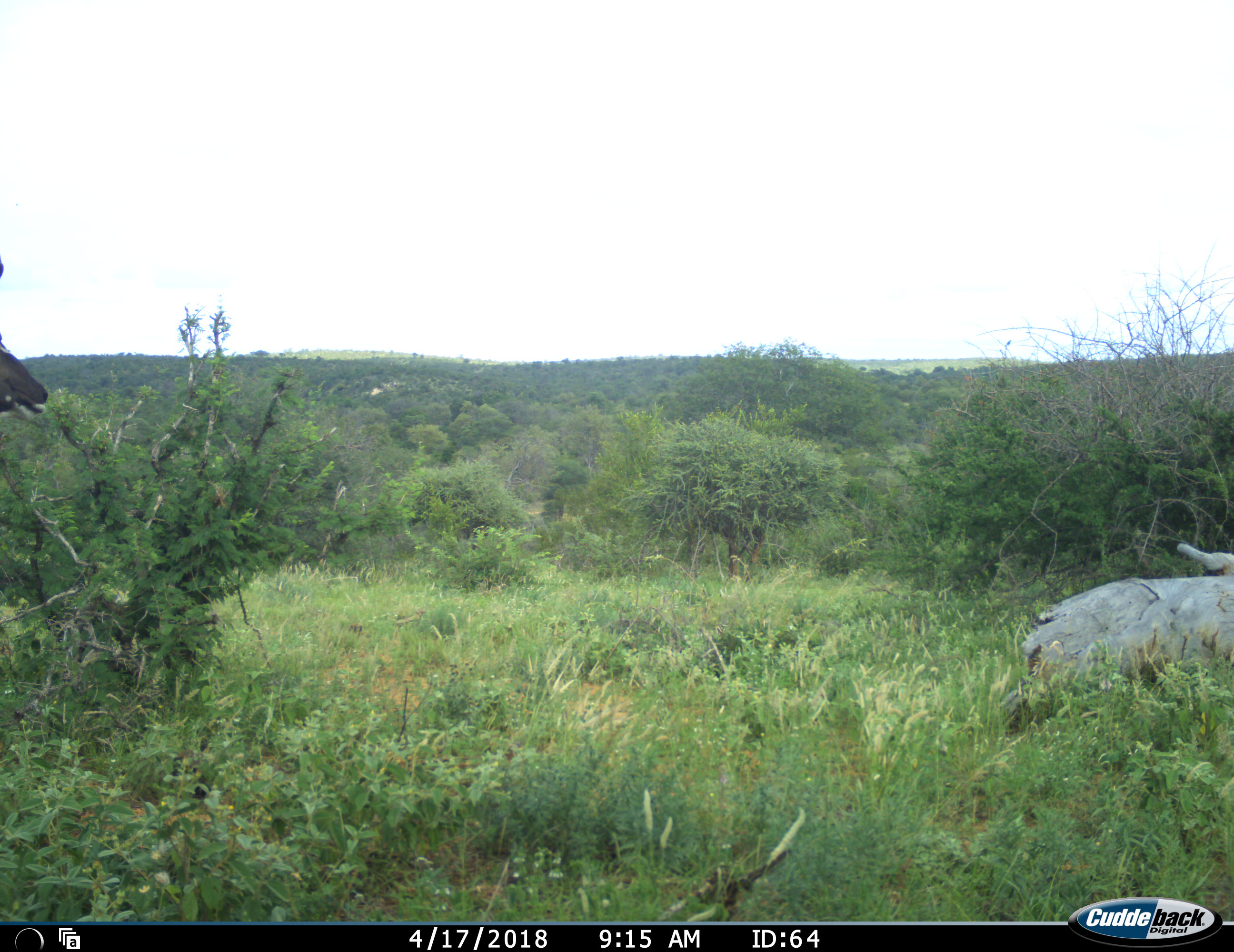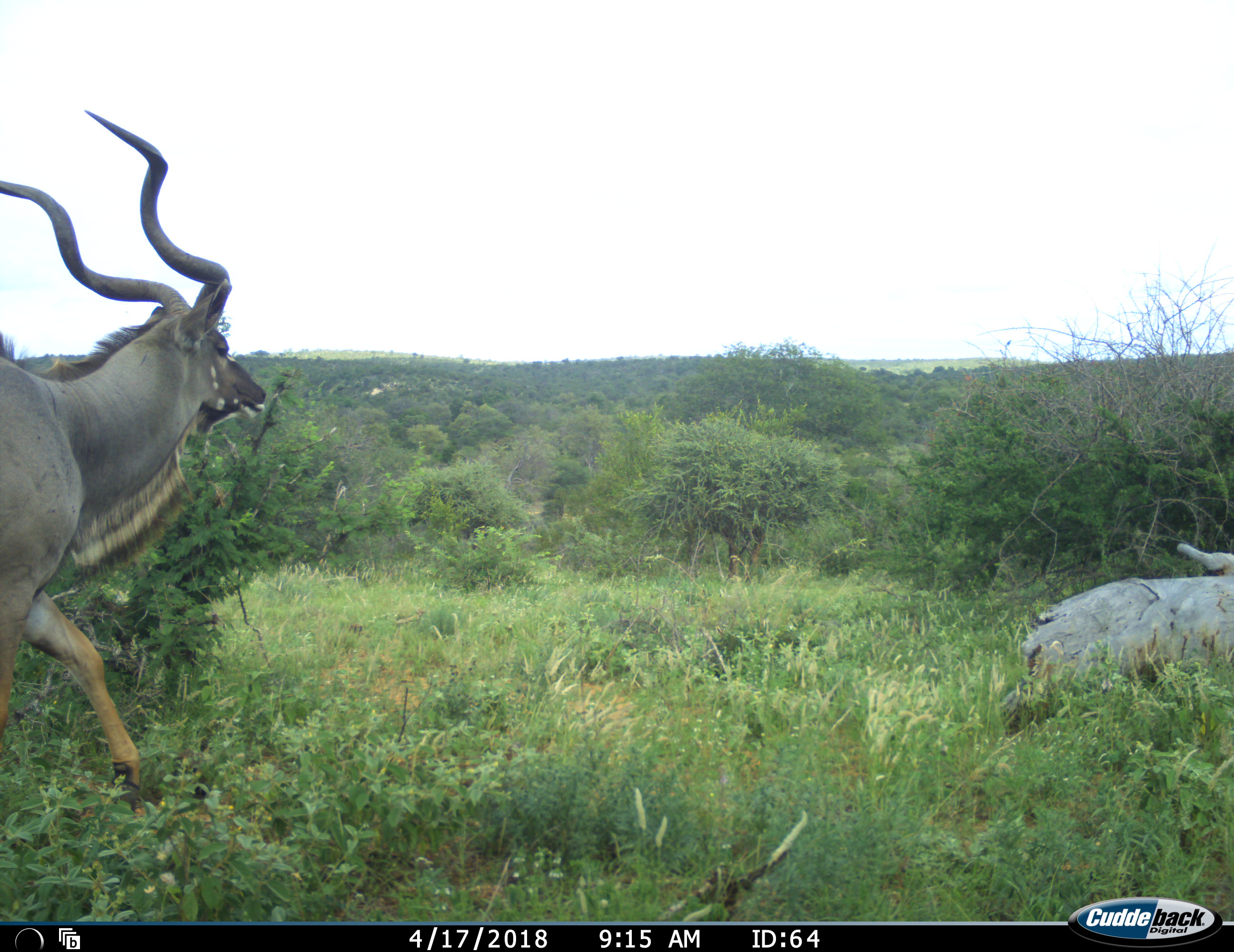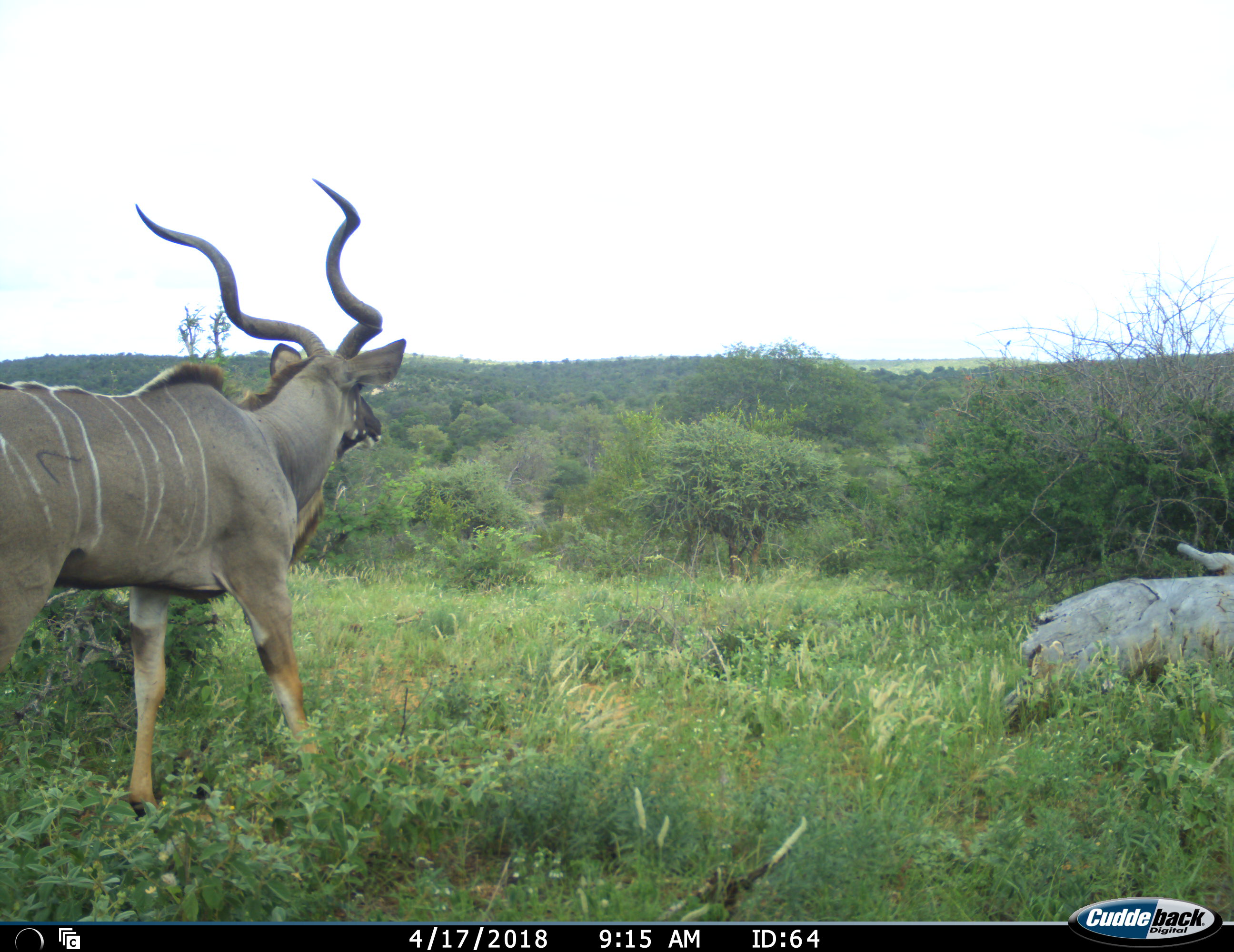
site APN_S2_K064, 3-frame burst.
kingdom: Animalia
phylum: Chordata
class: Mammalia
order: Artiodactyla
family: Bovidae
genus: Tragelaphus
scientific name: Tragelaphus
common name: kudu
Kudu (Tragelaphus), count 1. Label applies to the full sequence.